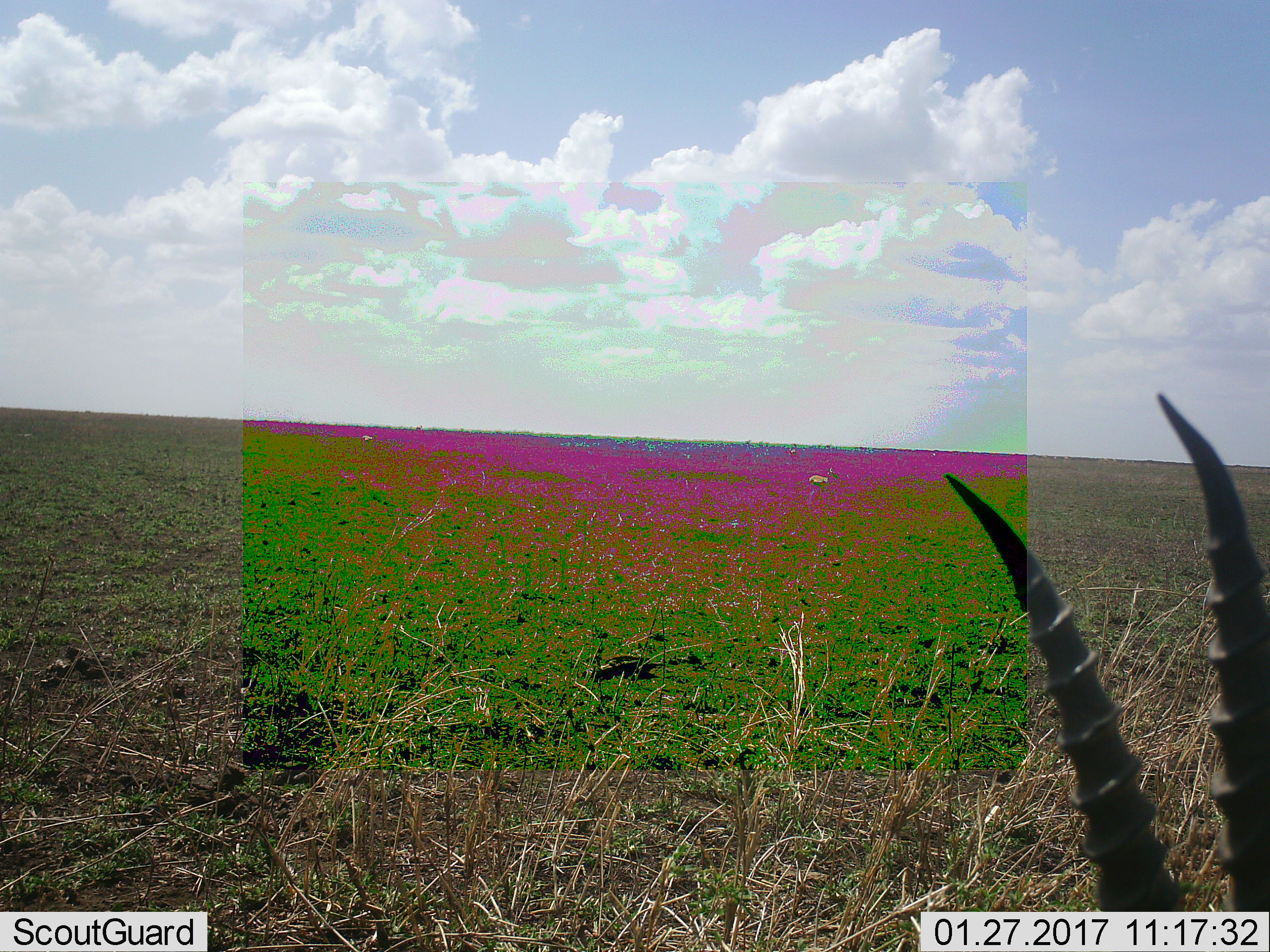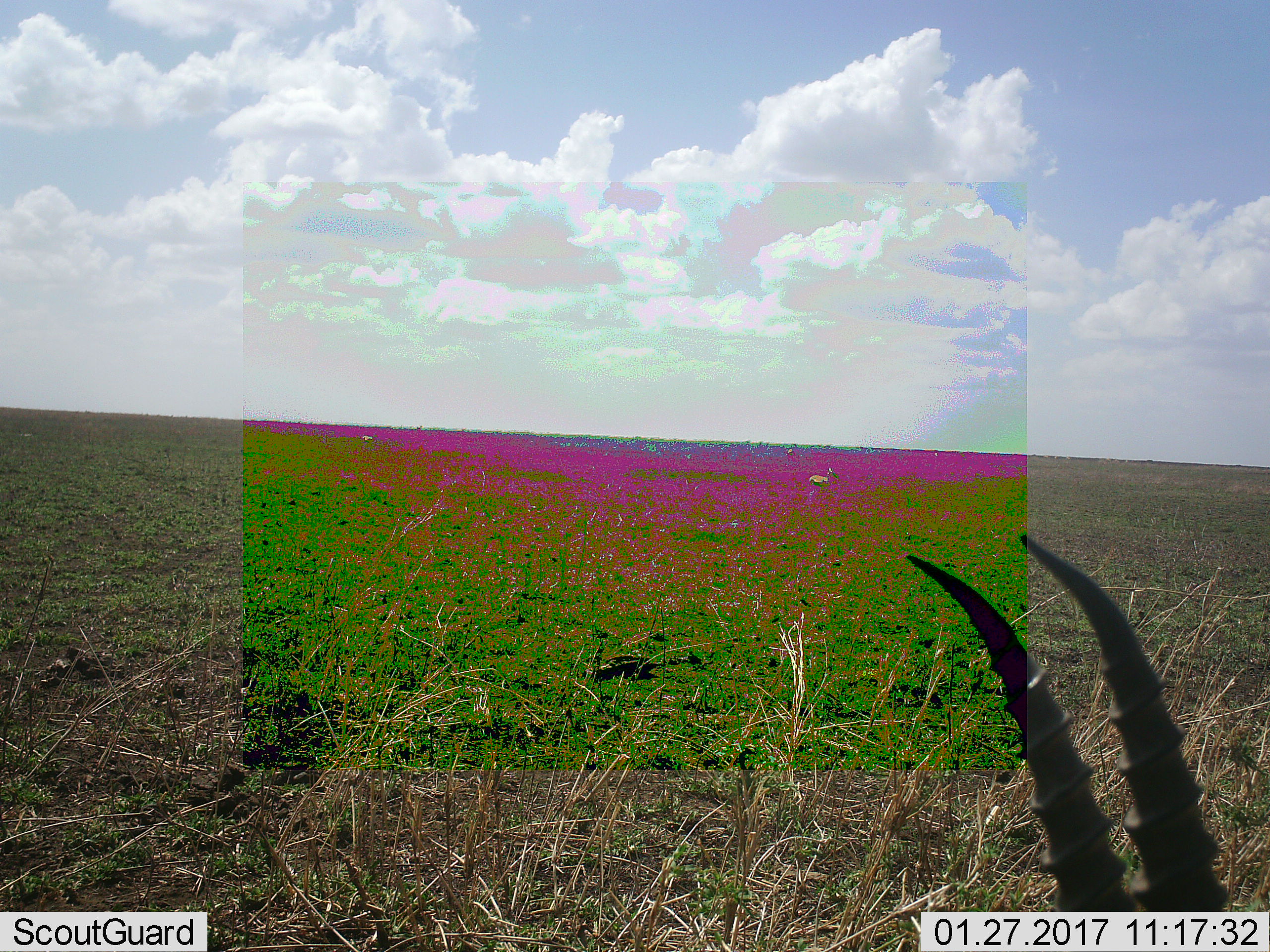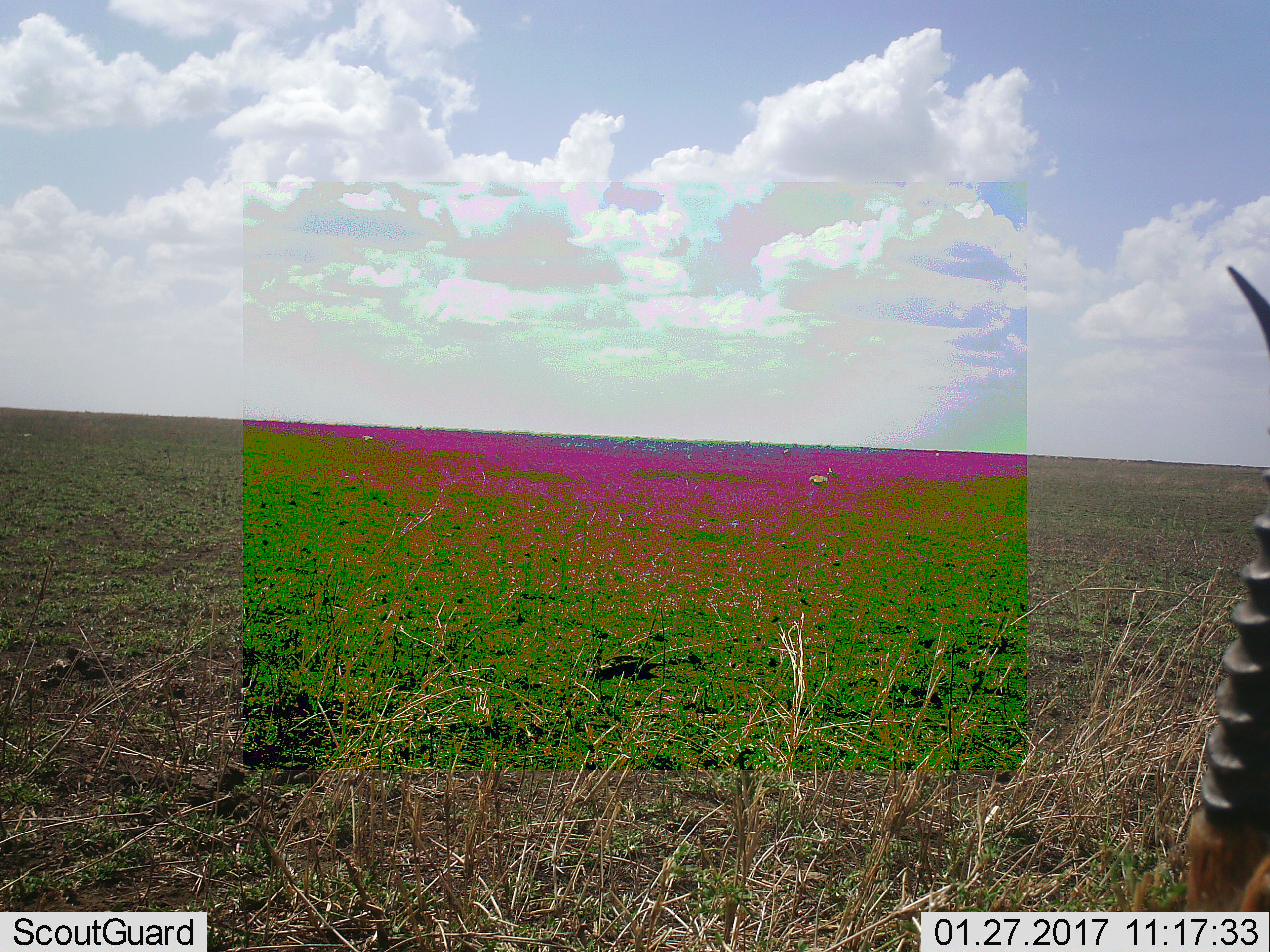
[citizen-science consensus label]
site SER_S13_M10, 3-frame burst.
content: unidentified animal